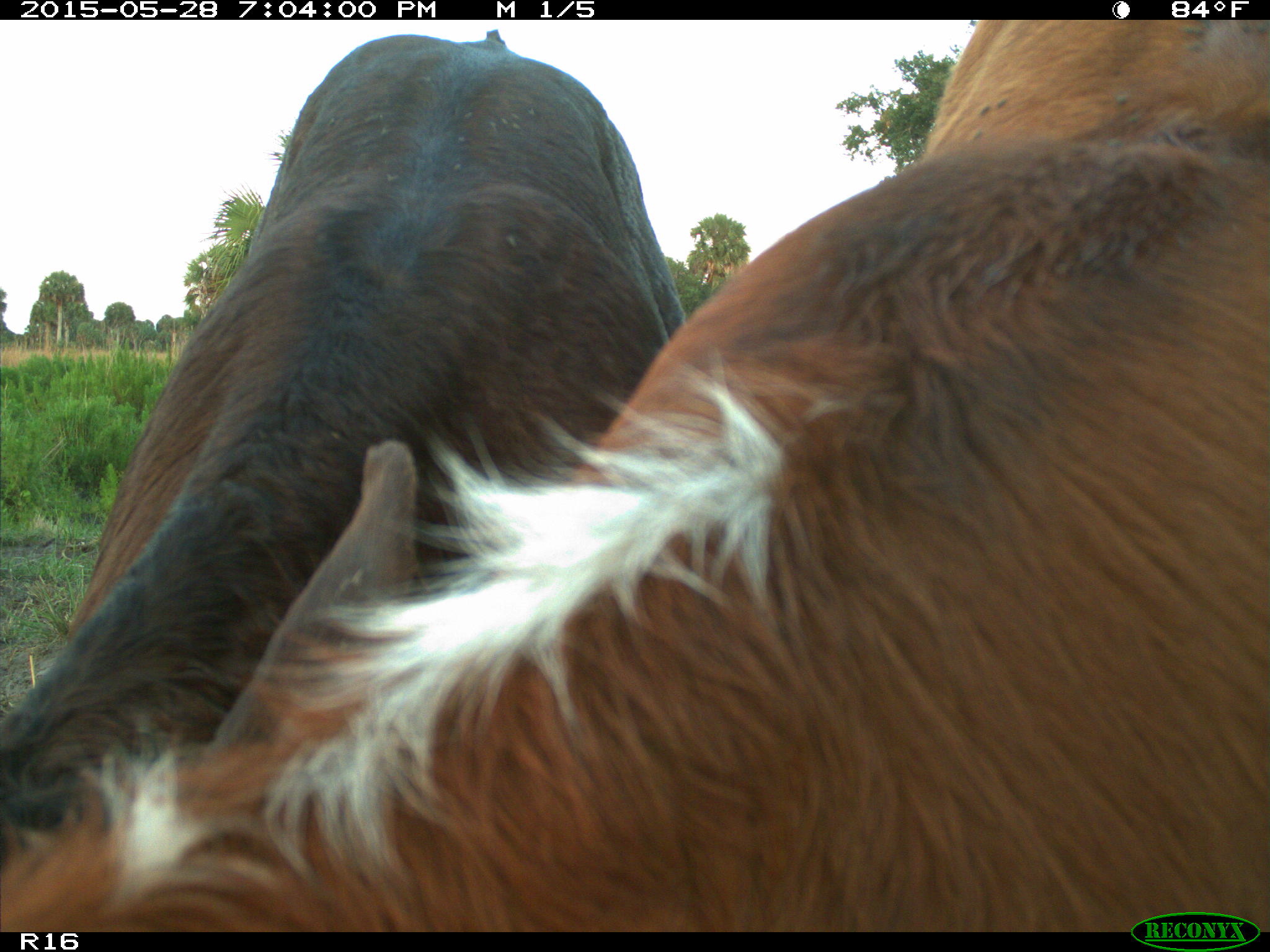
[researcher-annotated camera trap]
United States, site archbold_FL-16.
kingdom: Animalia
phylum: Chordata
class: Mammalia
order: Artiodactyla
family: Bovidae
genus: Bos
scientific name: Bos taurus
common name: domestic cow